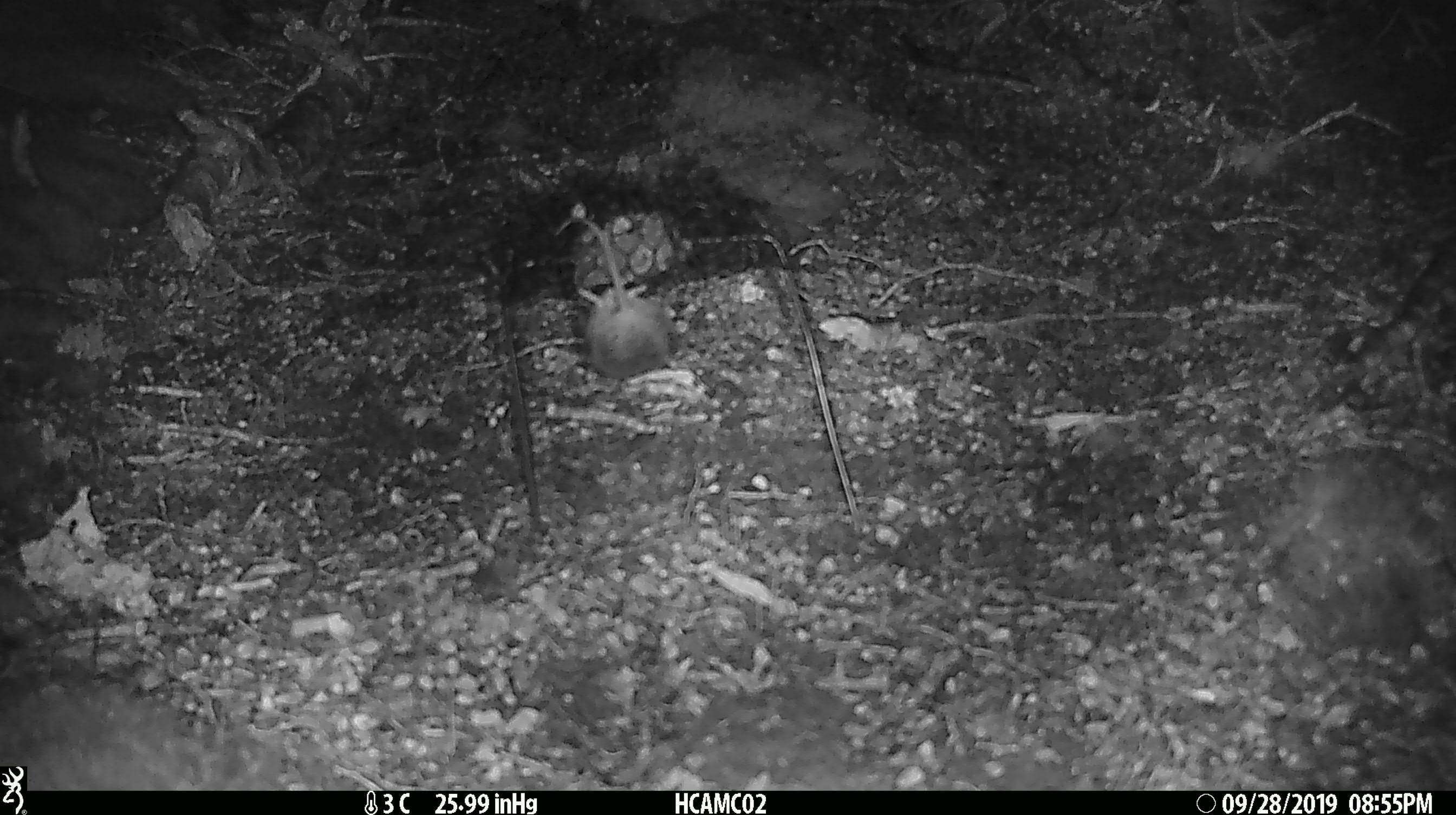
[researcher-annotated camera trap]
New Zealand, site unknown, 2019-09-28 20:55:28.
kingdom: Animalia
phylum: Chordata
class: Mammalia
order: Rodentia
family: Muridae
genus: Mus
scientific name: Mus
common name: mouse